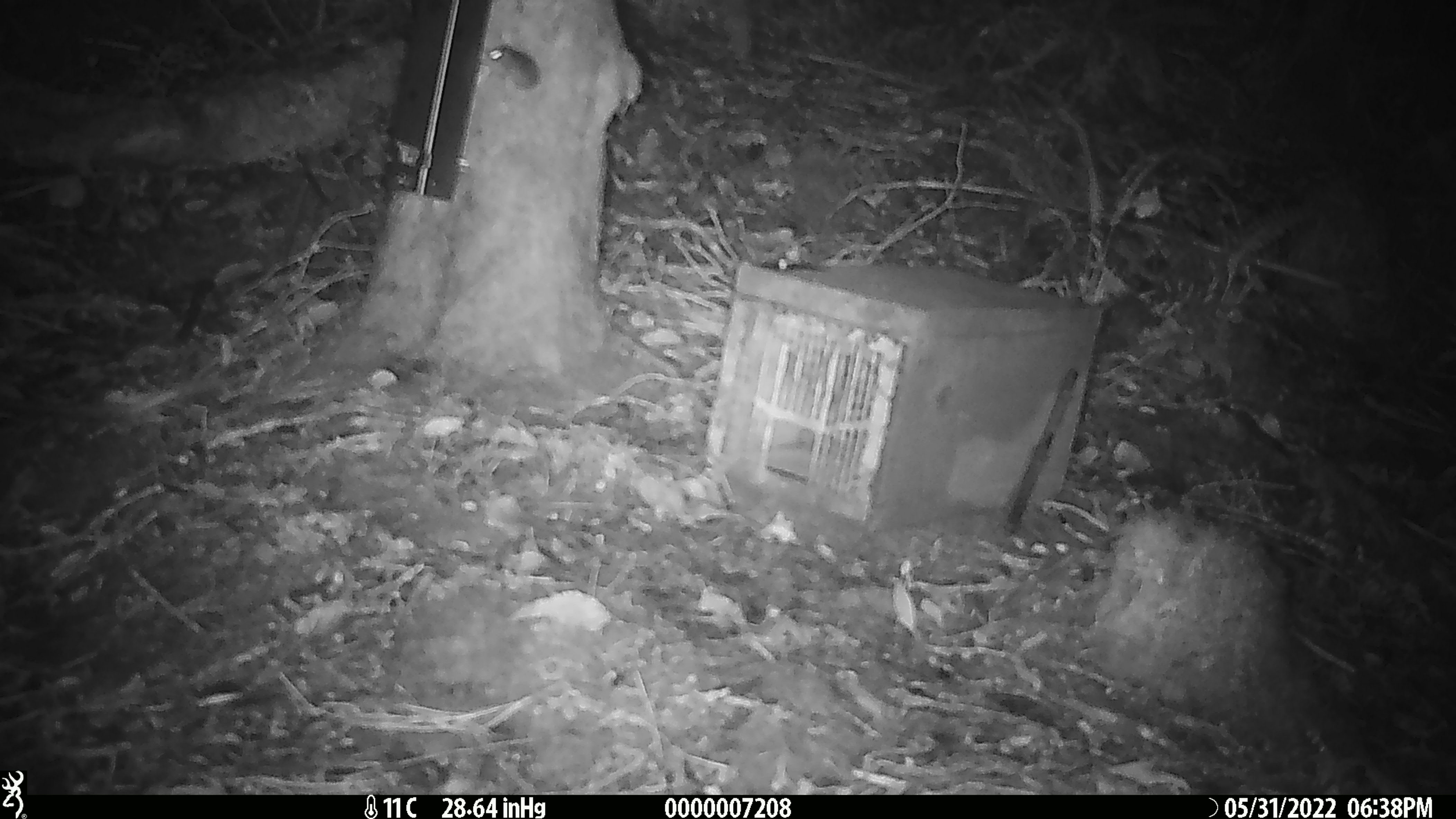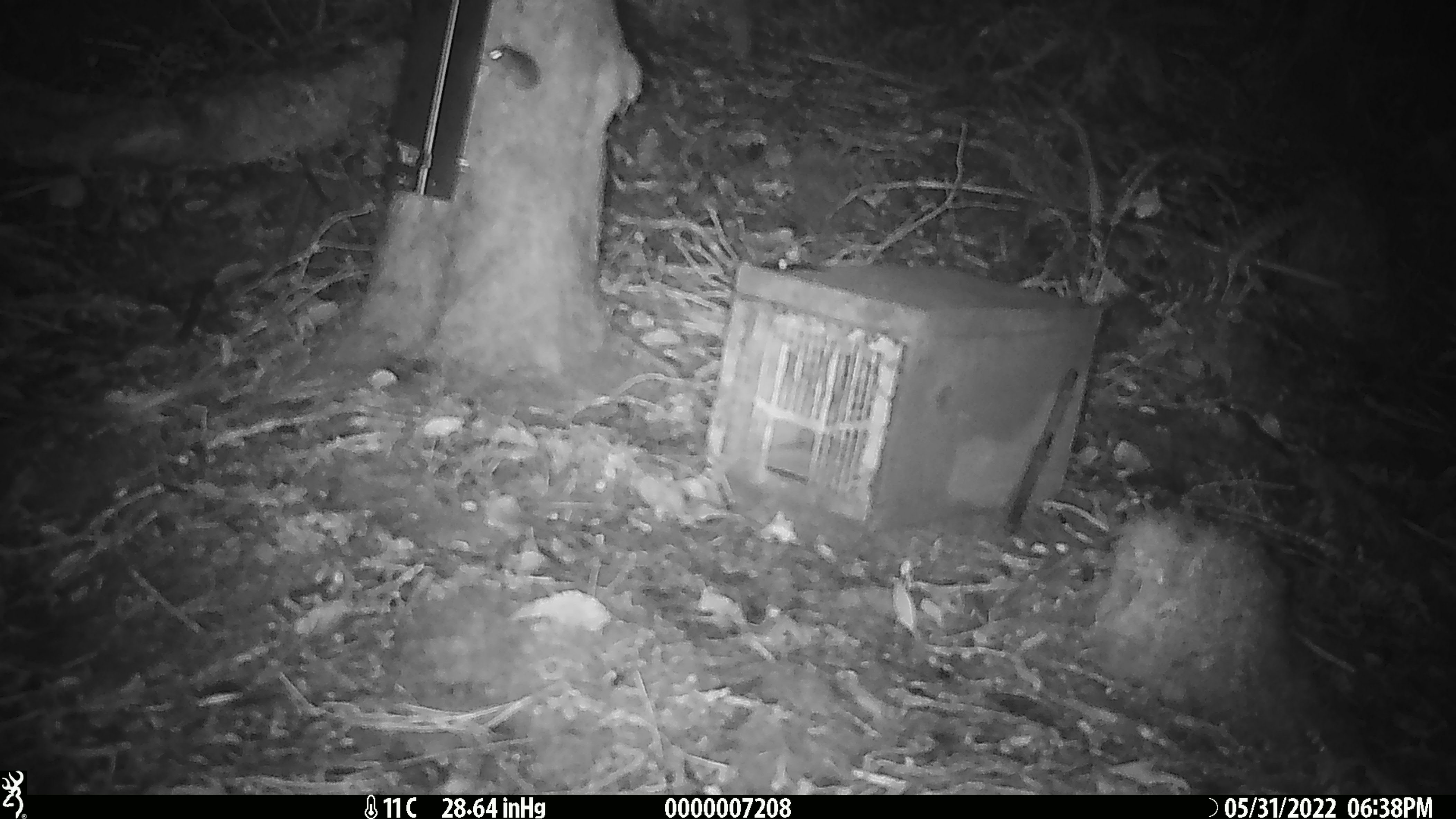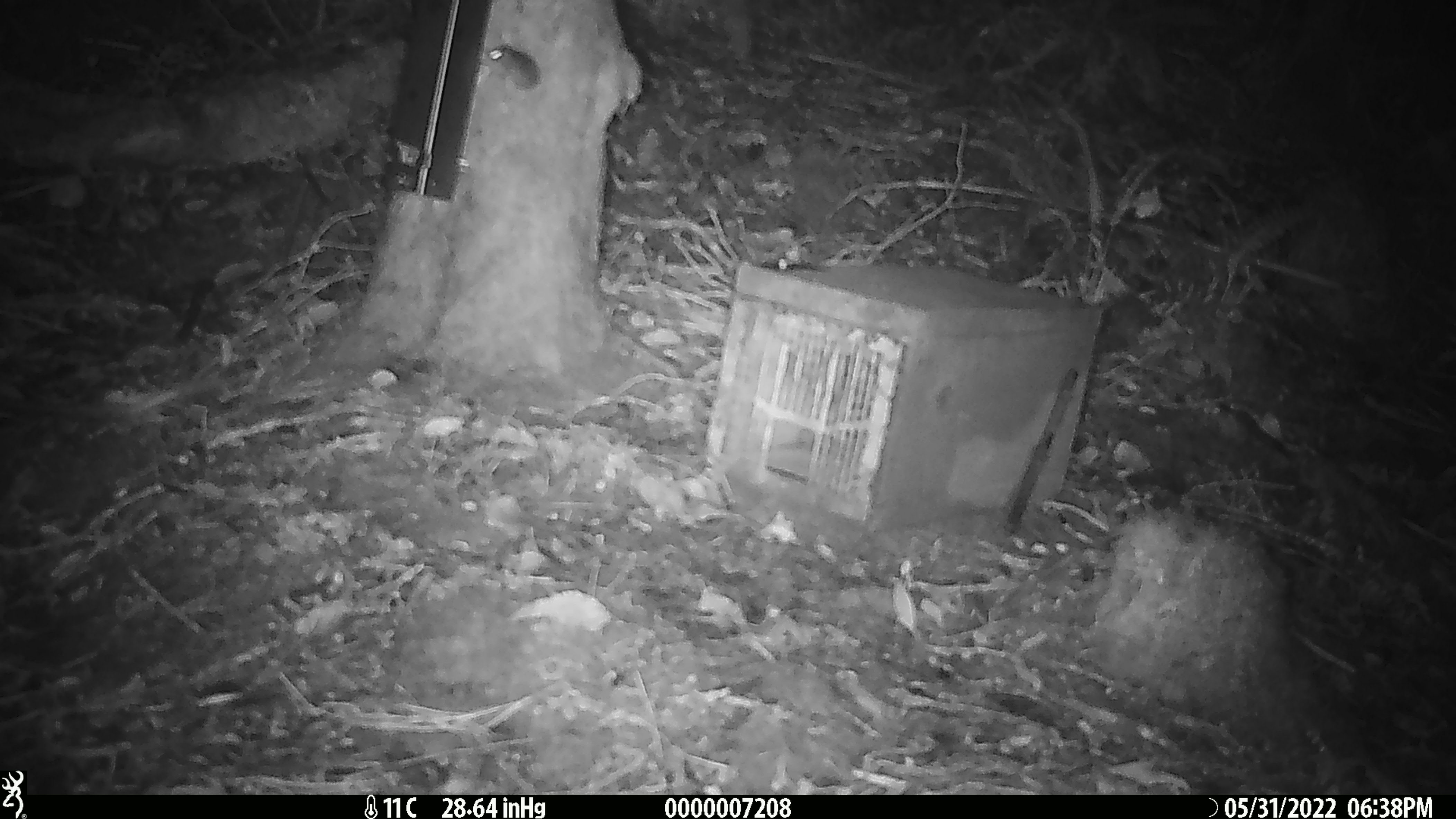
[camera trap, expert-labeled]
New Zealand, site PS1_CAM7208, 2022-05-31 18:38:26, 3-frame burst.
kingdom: Animalia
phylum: Chordata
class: Mammalia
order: Rodentia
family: Muridae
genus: Mus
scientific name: Mus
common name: mouse